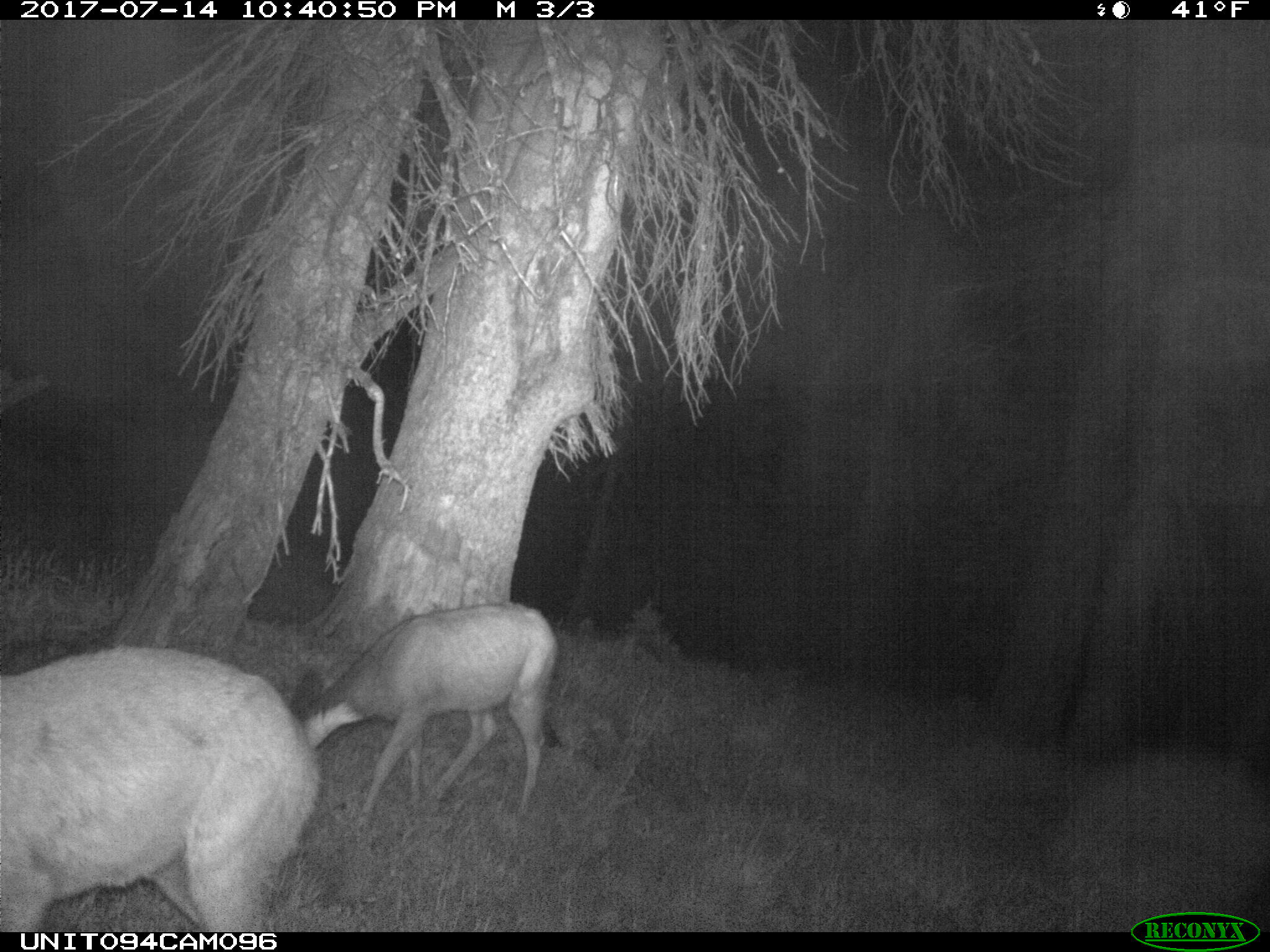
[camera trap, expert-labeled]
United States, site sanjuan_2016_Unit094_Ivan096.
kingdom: Animalia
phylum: Chordata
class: Mammalia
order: Artiodactyla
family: Cervidae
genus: Odocoileus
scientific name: Odocoileus hemionus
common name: mule deer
Odocoileus hemionus (mule deer).